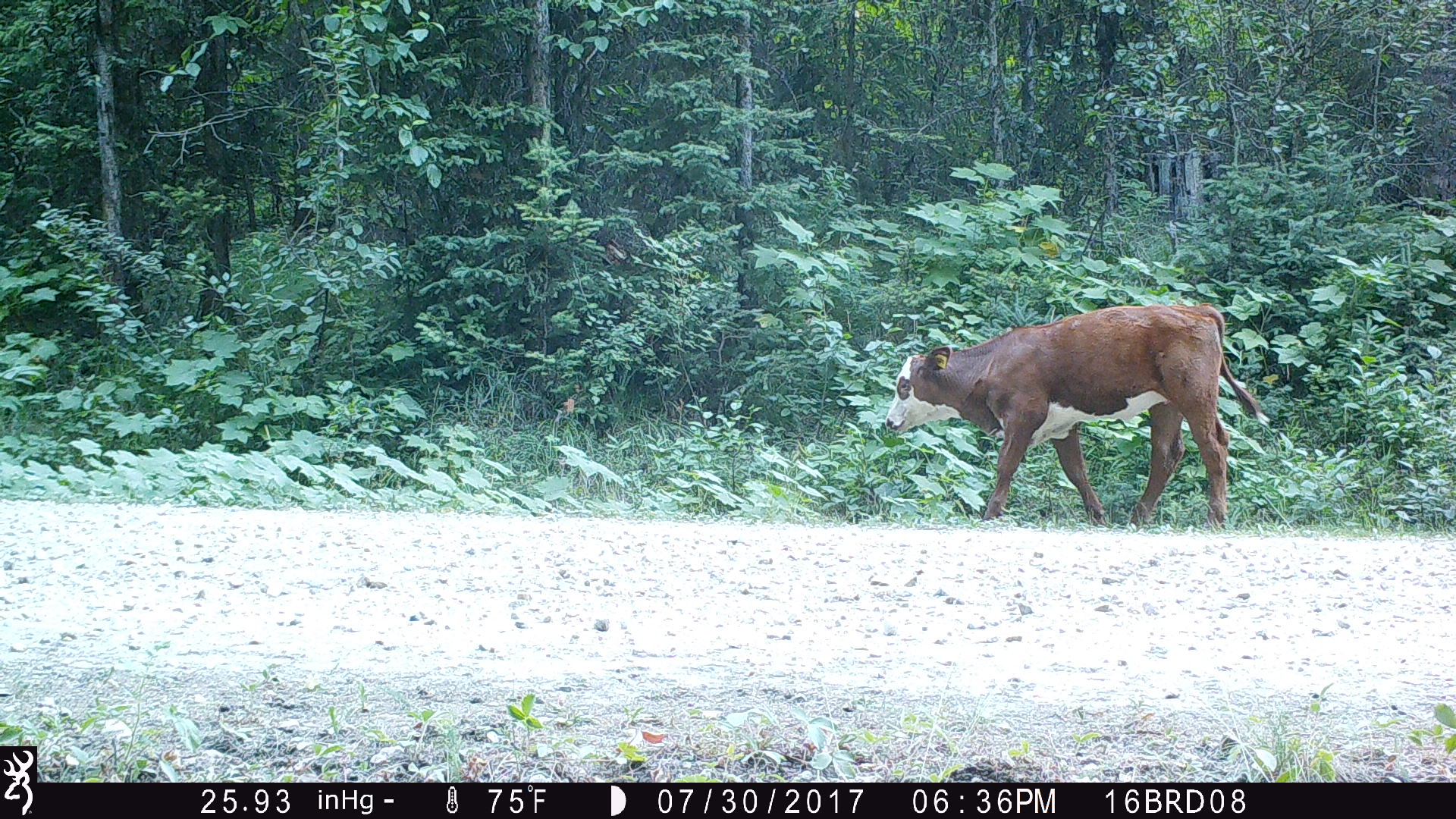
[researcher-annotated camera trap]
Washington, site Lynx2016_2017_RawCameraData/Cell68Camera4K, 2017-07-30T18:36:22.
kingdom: Animalia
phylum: Chordata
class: Mammalia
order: Artiodactyla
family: Bovidae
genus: Bos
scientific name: Bos taurus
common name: domestic cattle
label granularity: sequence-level